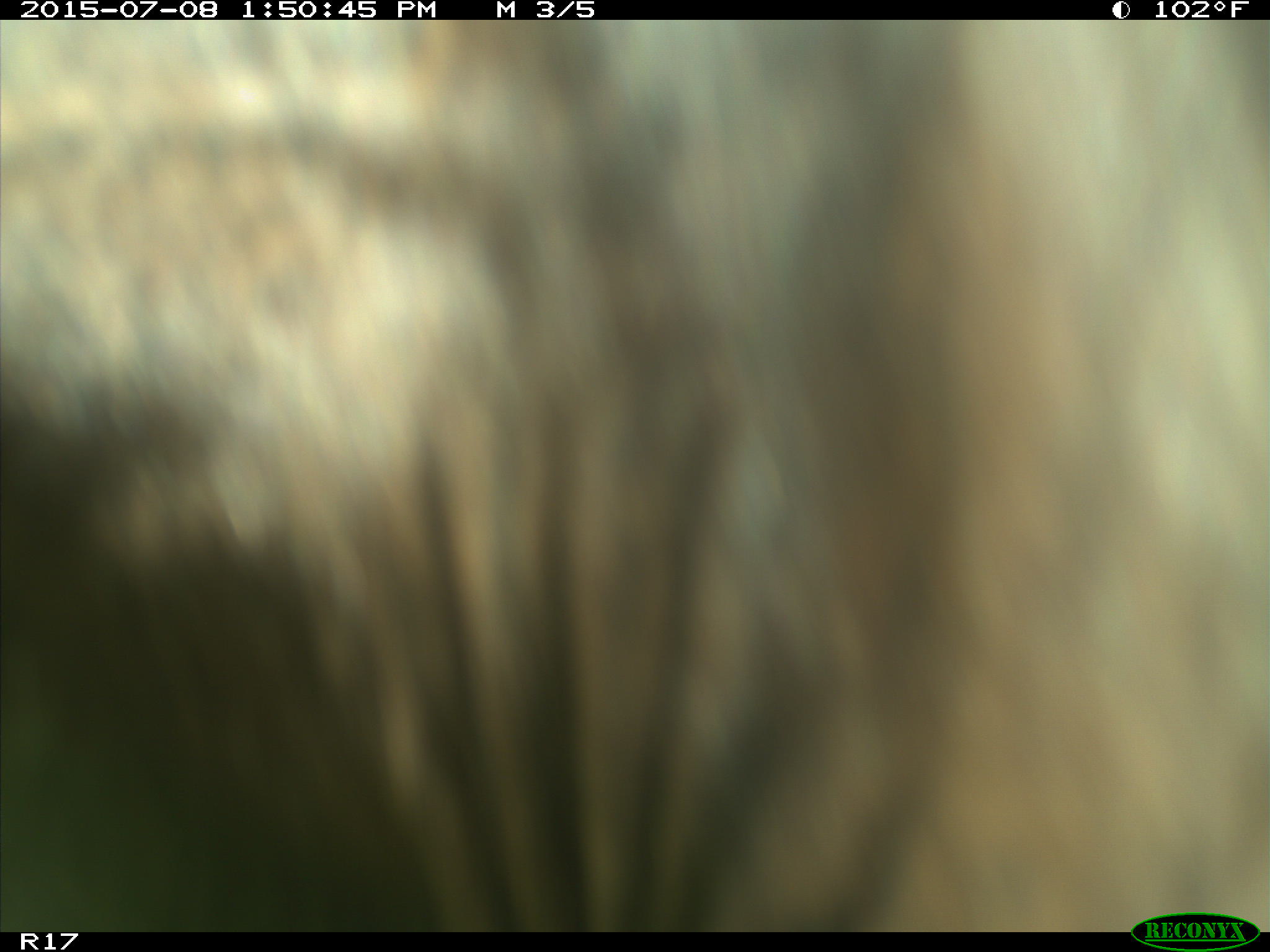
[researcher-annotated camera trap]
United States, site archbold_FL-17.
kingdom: Animalia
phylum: Chordata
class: Mammalia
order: Artiodactyla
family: Bovidae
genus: Bos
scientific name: Bos taurus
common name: domestic cow